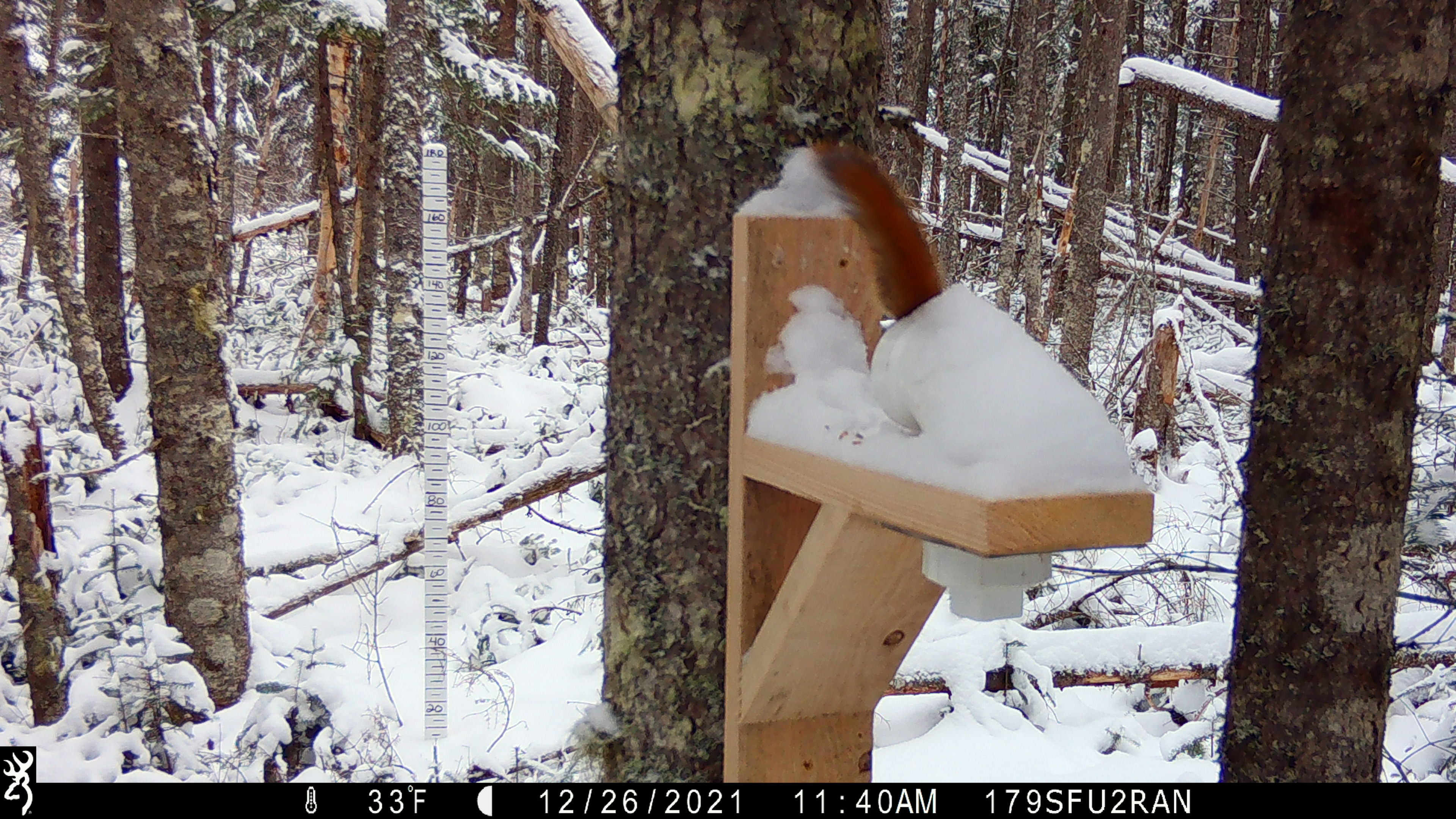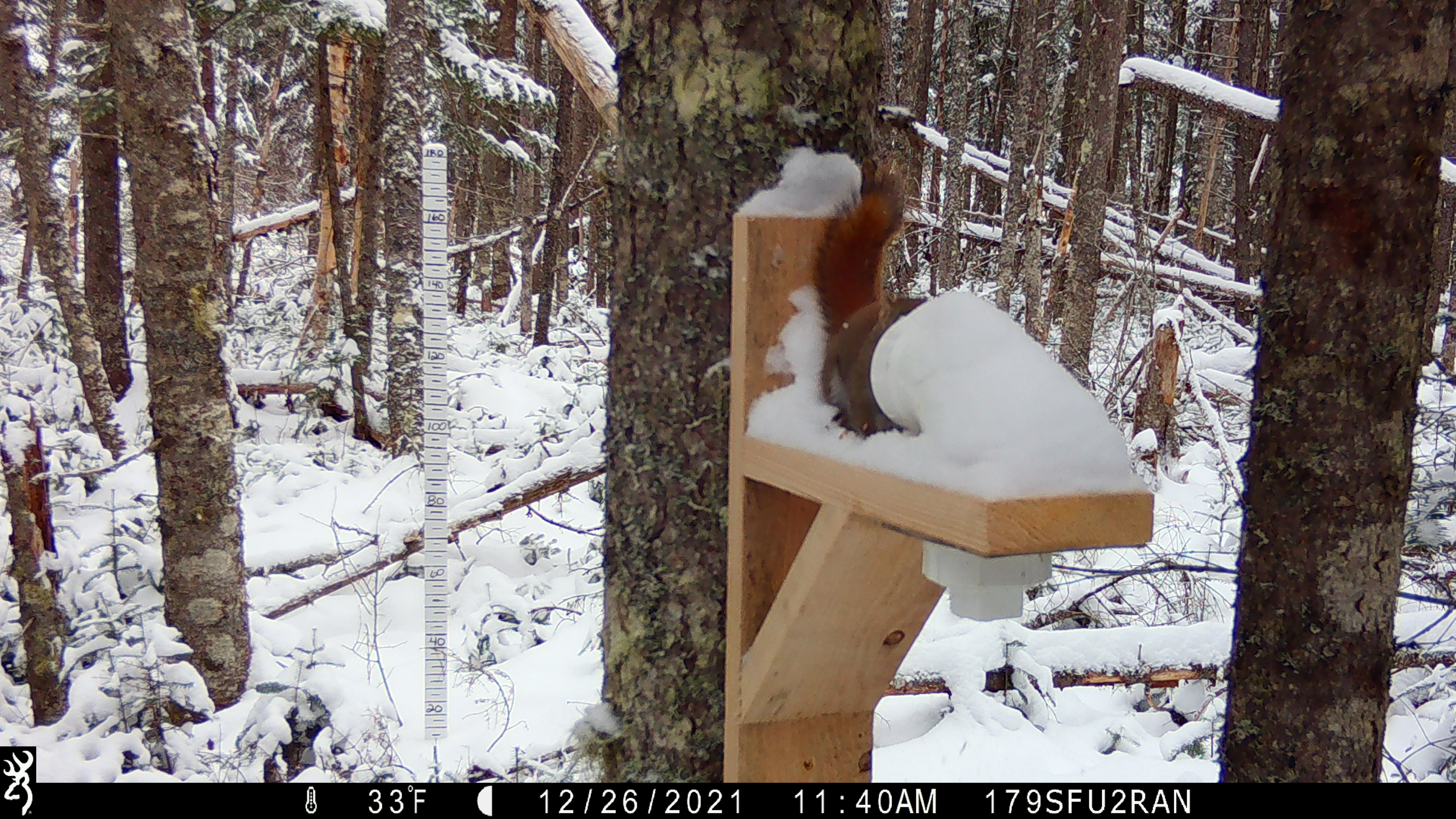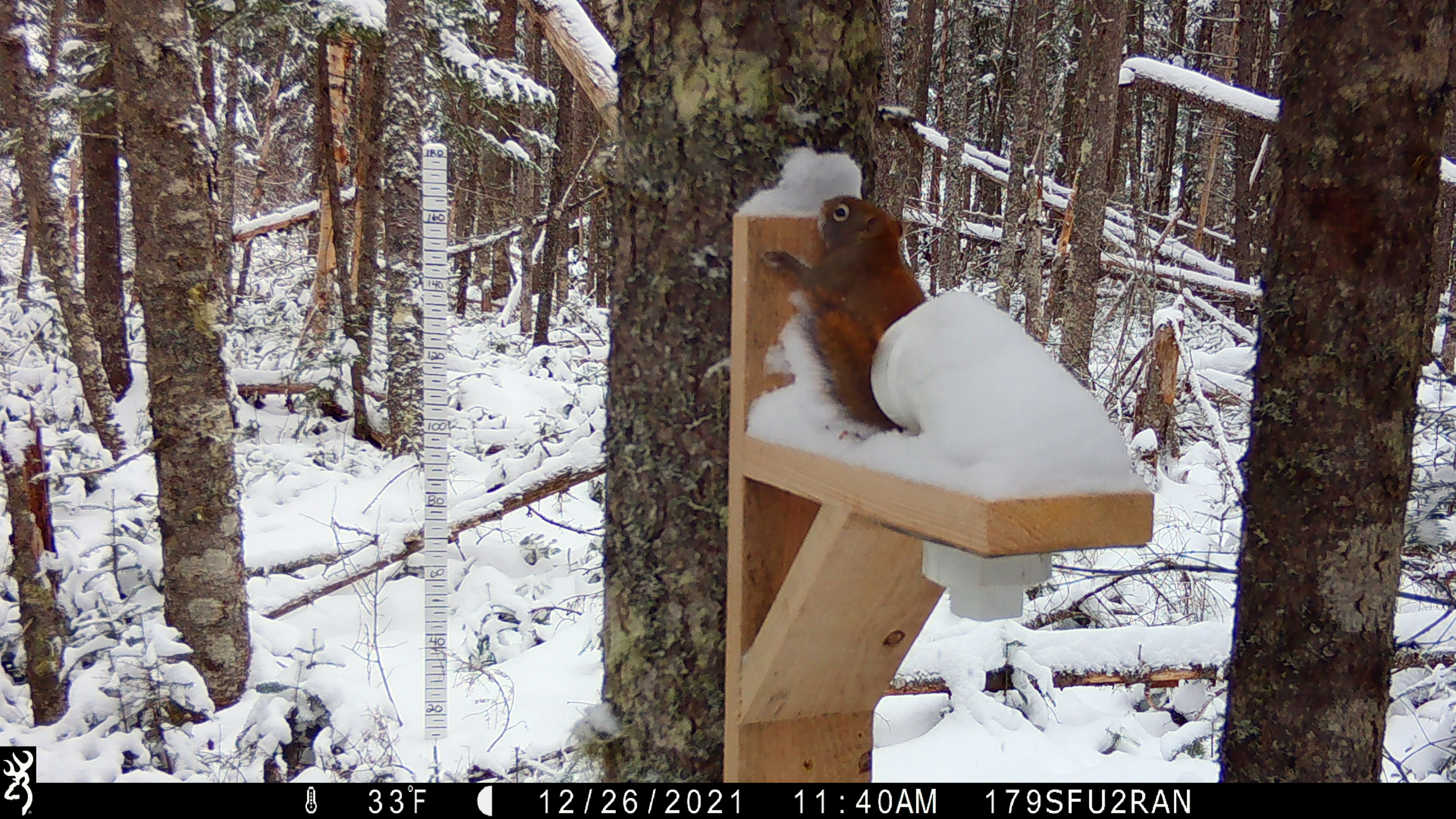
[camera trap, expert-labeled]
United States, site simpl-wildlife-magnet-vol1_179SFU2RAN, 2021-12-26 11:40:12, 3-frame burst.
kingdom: Animalia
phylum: Chordata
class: Mammalia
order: Rodentia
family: Sciuridae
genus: Tamiasciurus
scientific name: Tamiasciurus hudsonicus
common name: red squirrel